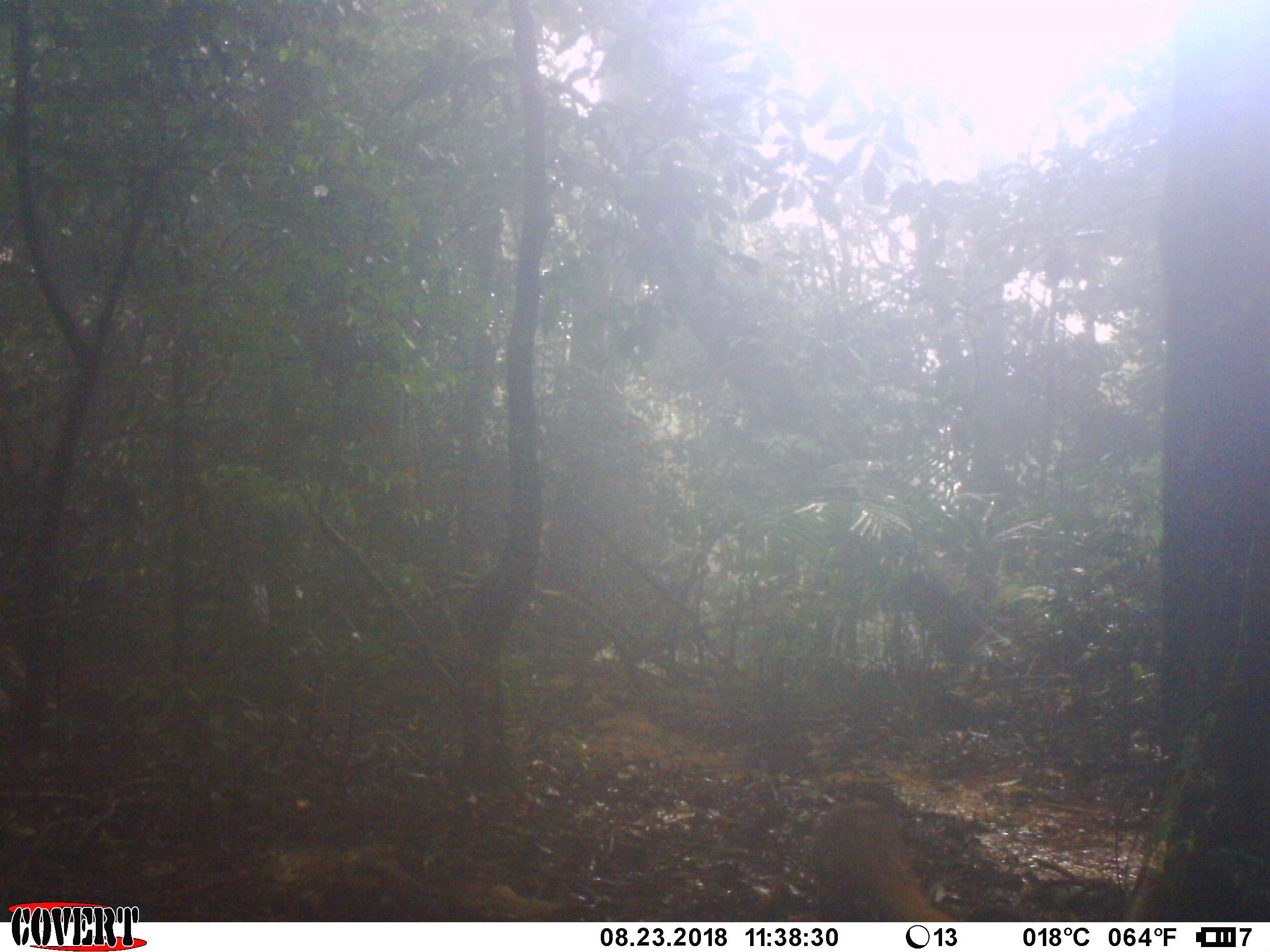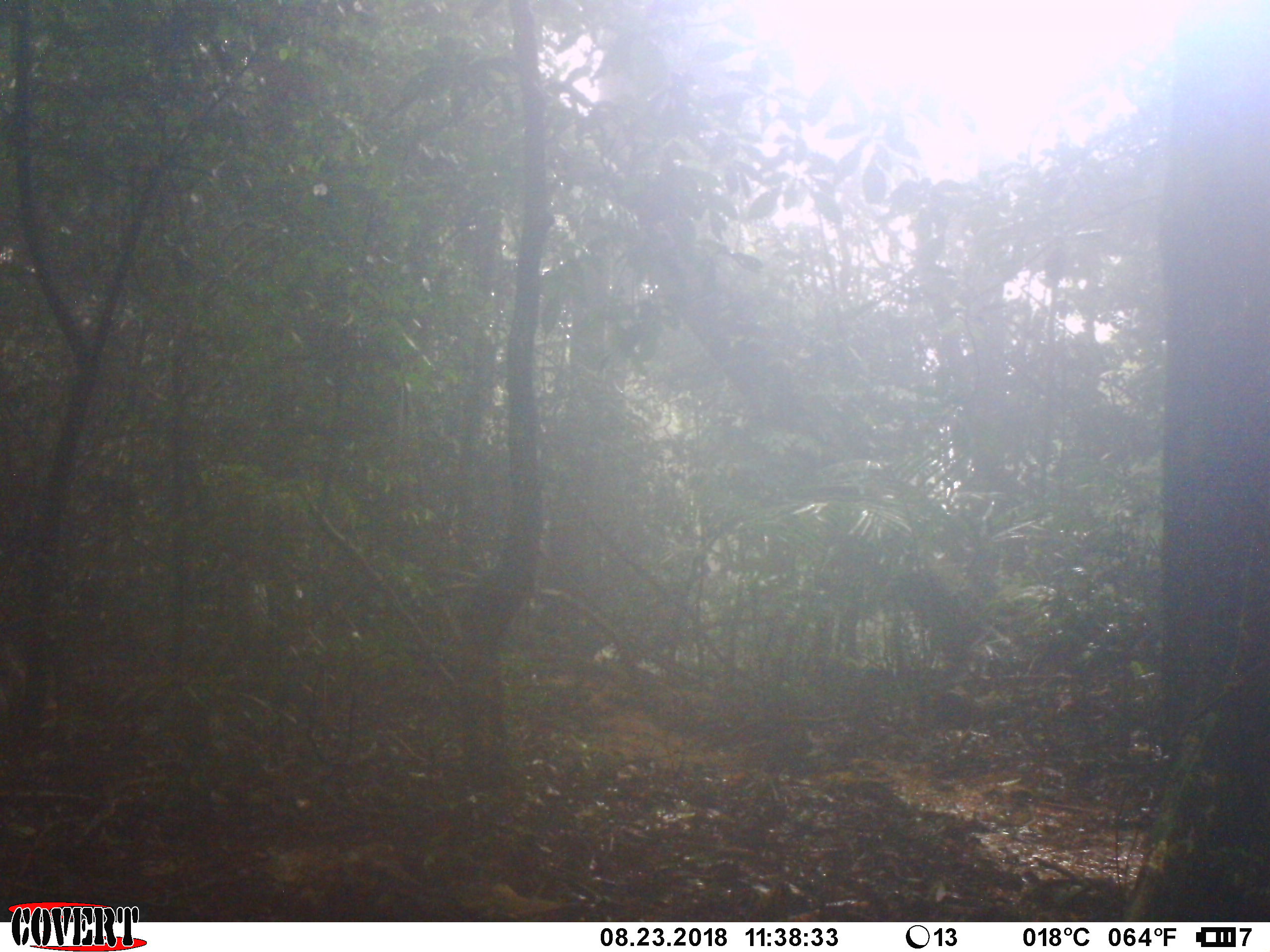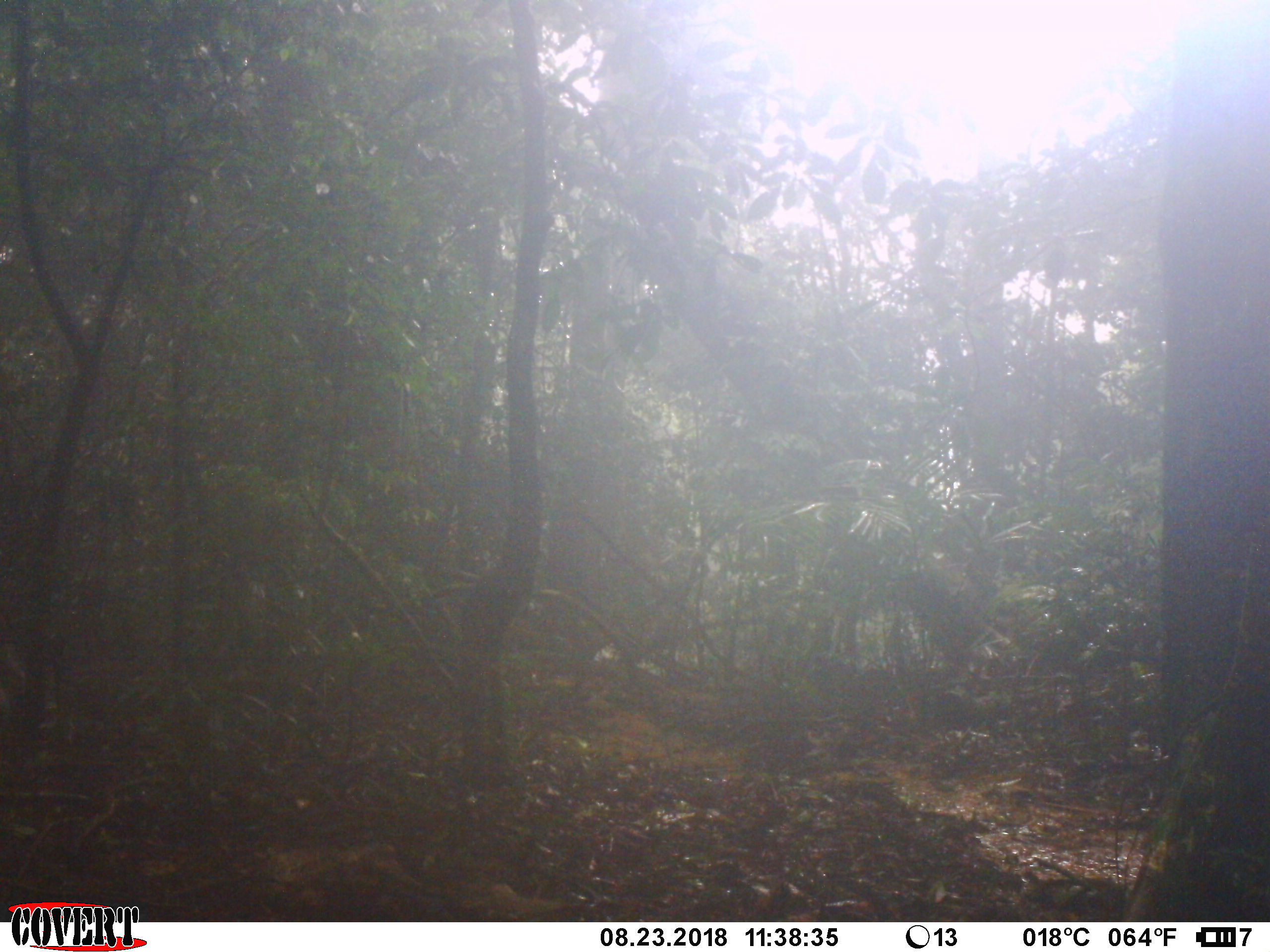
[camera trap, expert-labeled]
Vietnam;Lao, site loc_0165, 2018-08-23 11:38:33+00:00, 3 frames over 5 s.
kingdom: Animalia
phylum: Chordata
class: Mammalia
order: Carnivora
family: Herpestidae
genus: Urva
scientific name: Urva urva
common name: crab-eating mongoose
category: crab eating mongoose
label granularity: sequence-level